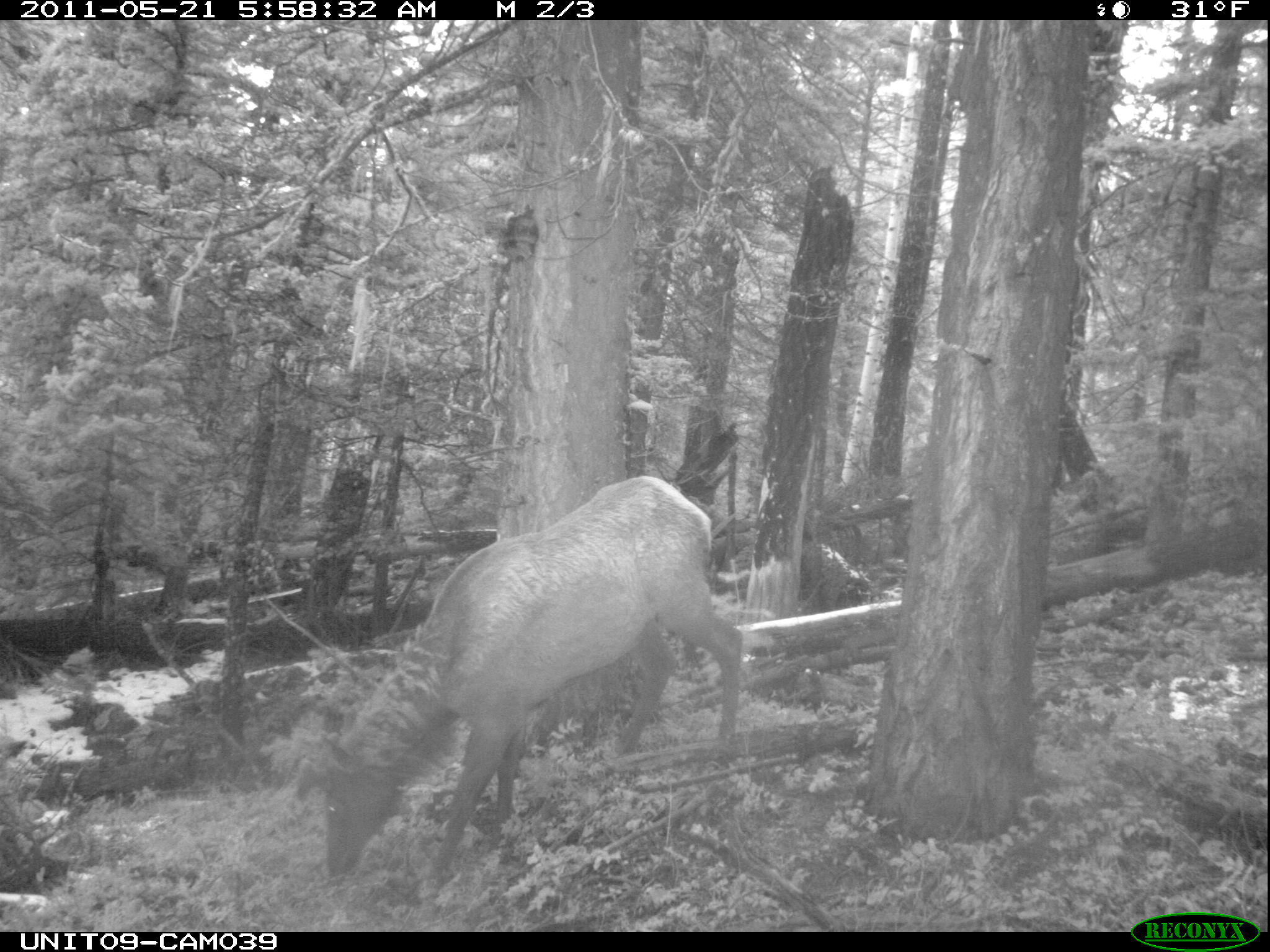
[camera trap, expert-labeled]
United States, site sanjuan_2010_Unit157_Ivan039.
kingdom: Animalia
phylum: Chordata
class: Mammalia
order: Artiodactyla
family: Cervidae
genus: Cervus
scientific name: Cervus elaphus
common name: red deer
Cervus elaphus (red deer).